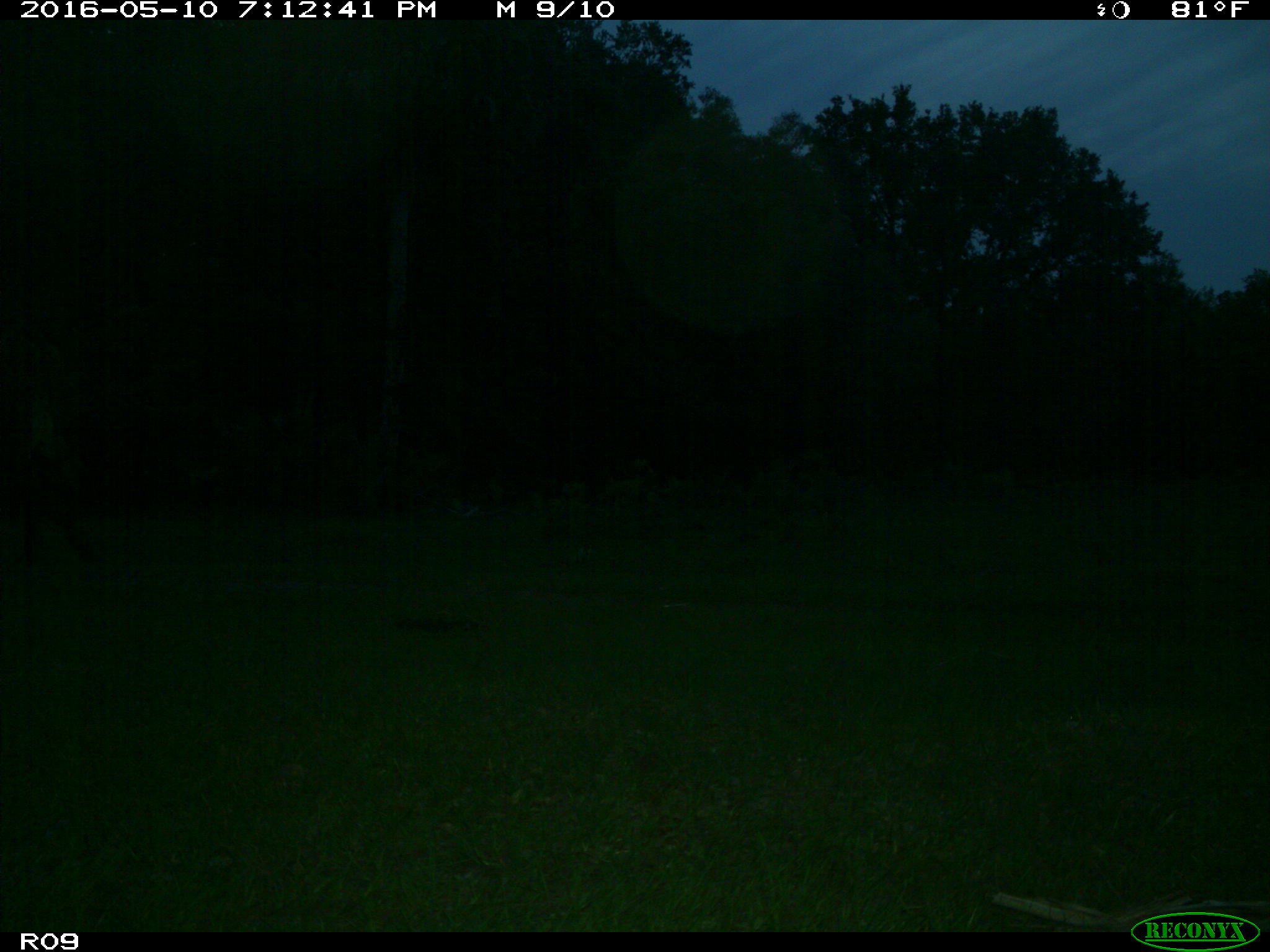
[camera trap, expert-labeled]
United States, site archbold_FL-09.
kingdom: Animalia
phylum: Chordata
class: Mammalia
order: Artiodactyla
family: Bovidae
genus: Bos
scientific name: Bos taurus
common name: domestic cow